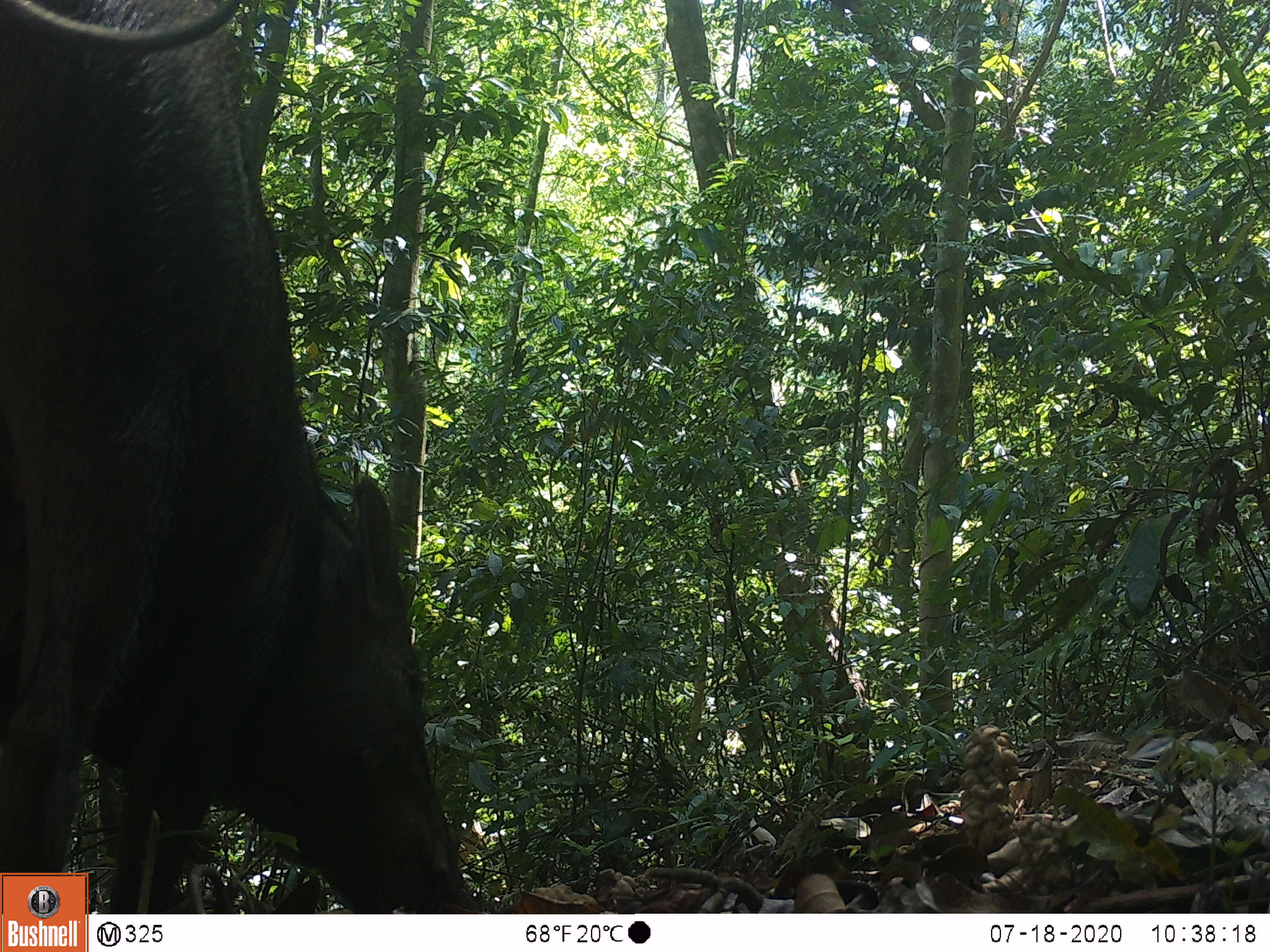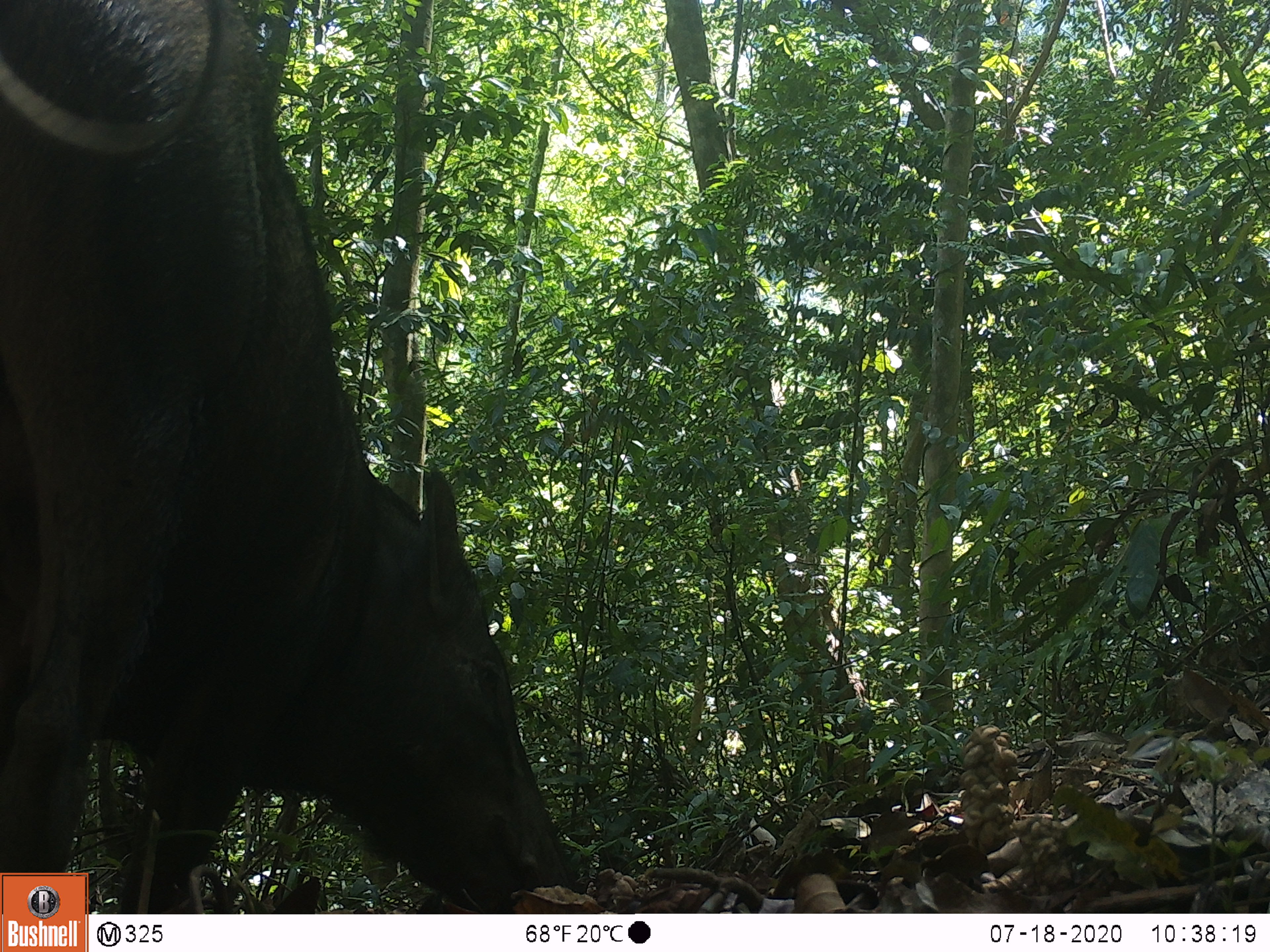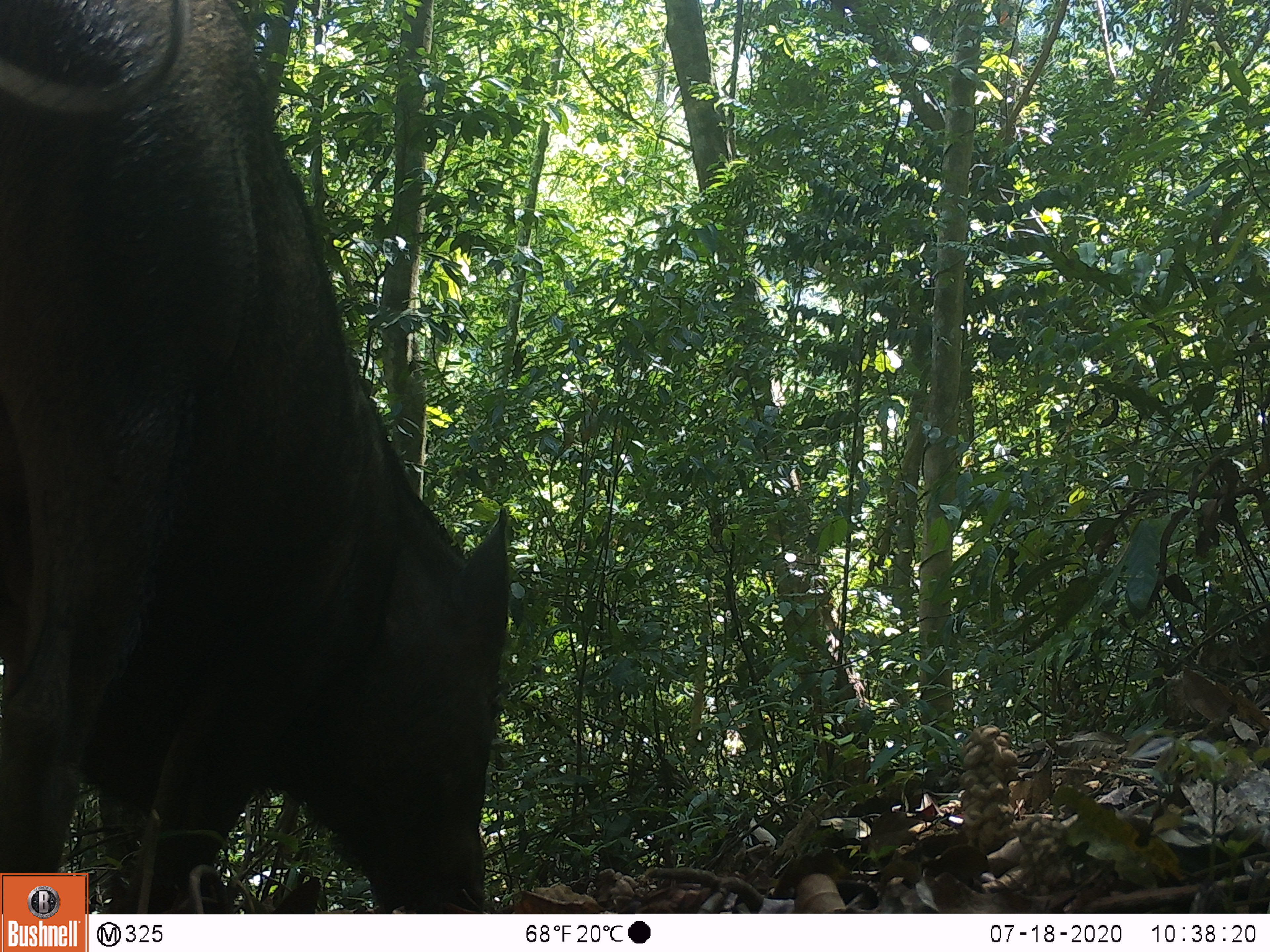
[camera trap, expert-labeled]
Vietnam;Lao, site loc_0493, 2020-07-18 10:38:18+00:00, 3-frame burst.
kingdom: Animalia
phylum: Chordata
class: Mammalia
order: Artiodactyla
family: Suidae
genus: Sus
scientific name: Sus scrofa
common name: eurasian wild pig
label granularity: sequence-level